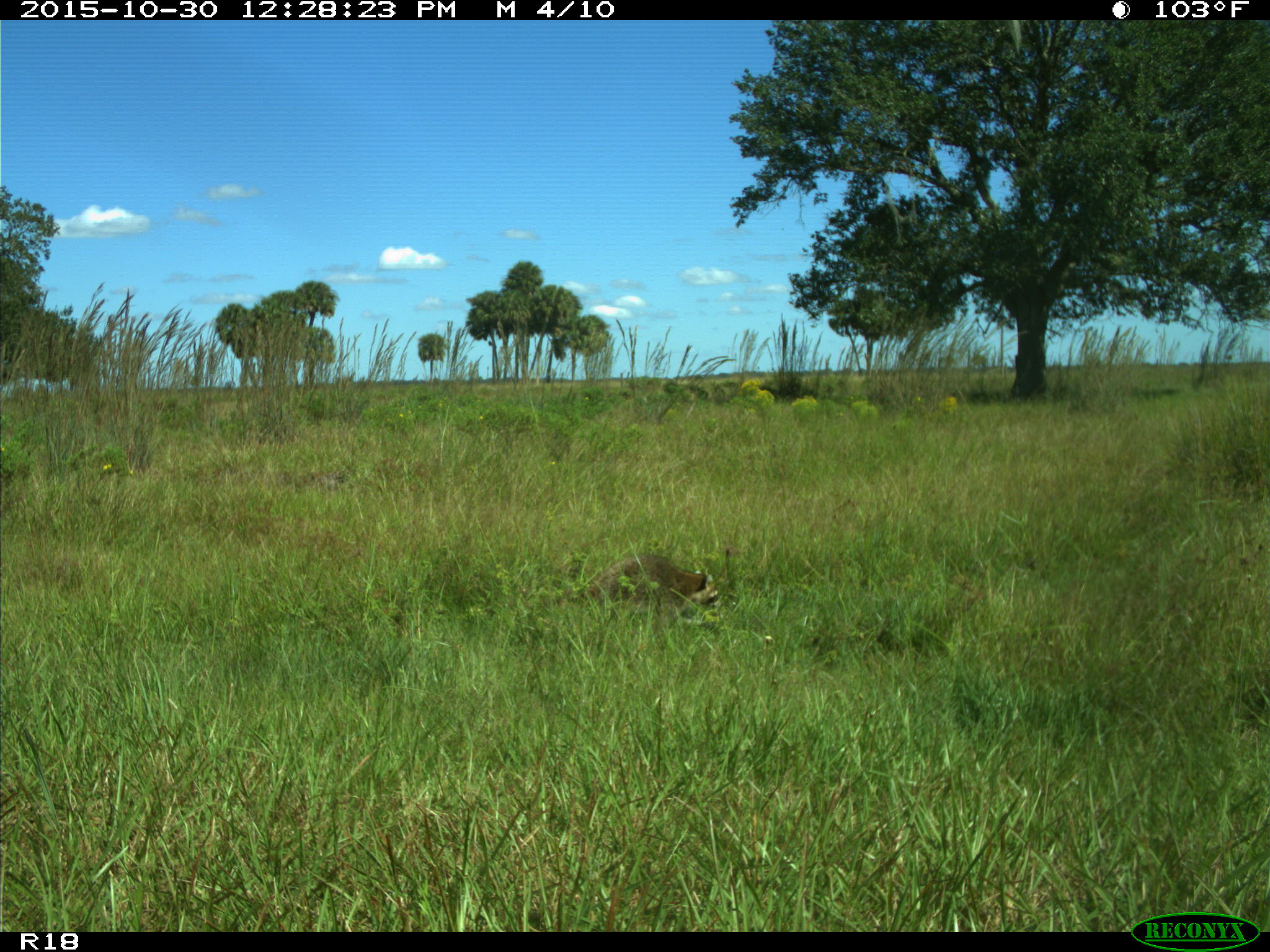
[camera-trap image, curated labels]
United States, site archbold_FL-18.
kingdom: Animalia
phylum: Chordata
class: Mammalia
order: Carnivora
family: Procyonidae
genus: Procyon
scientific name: Procyon lotor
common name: common raccoon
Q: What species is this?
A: Procyon lotor (common raccoon).